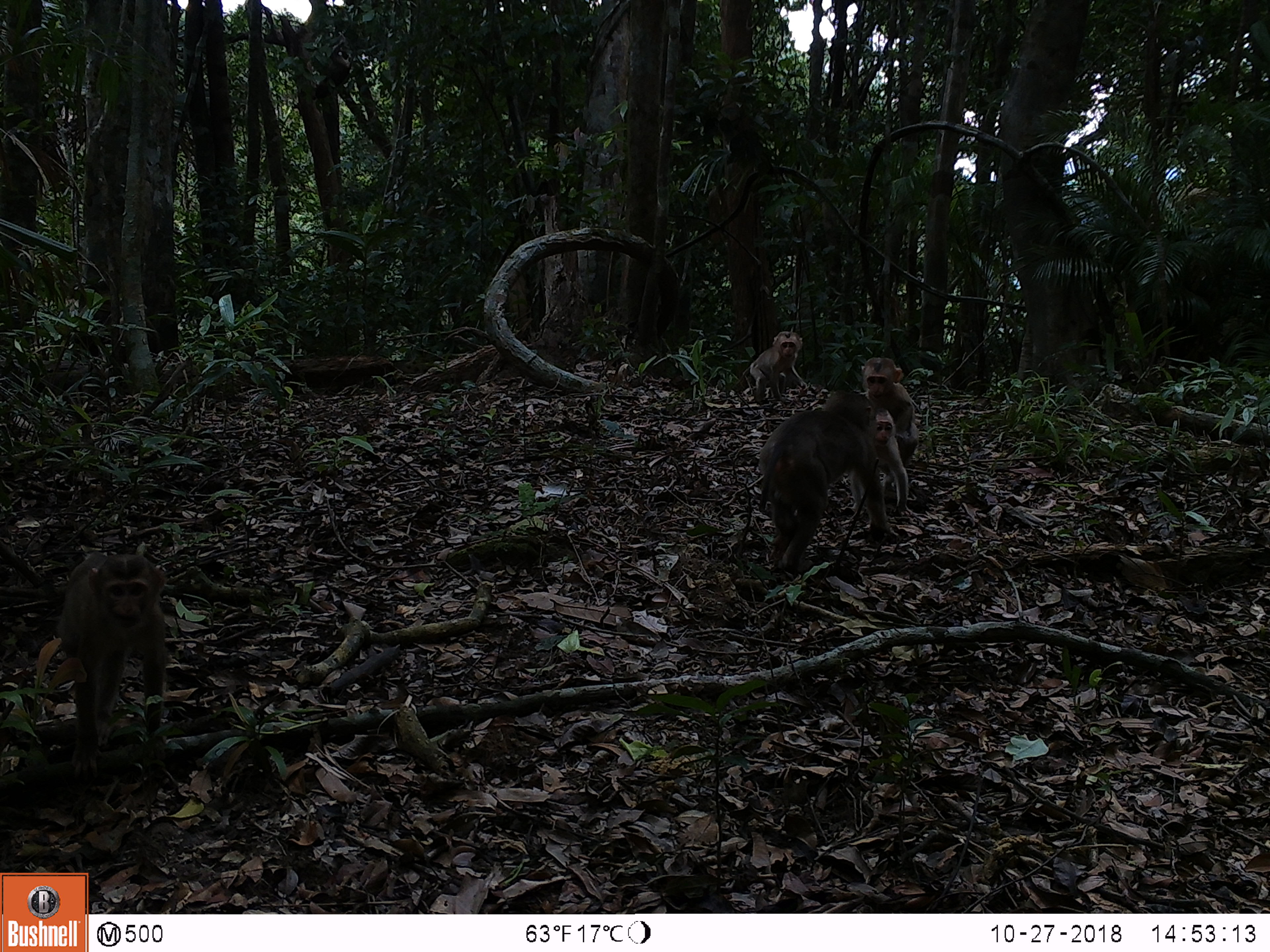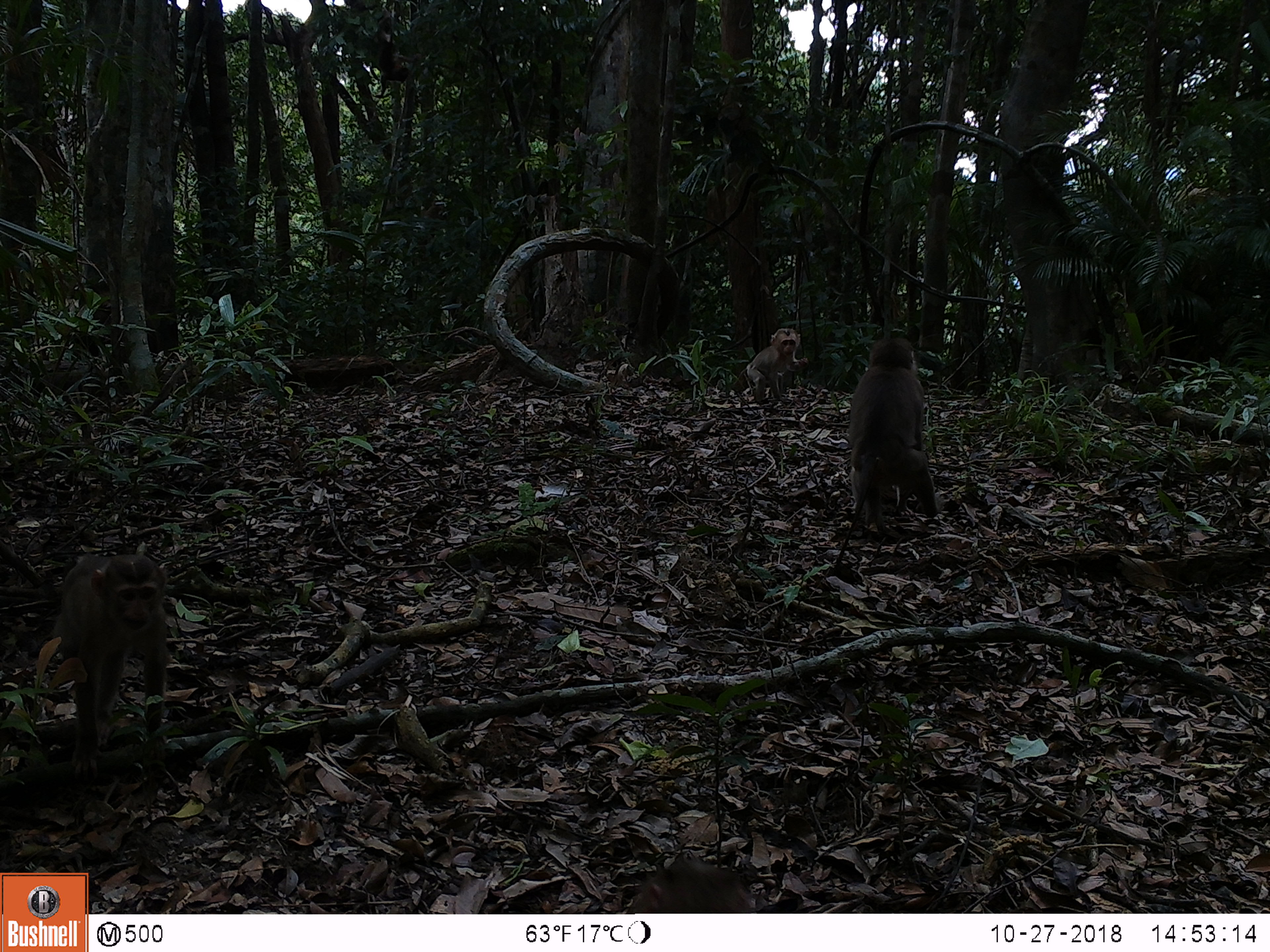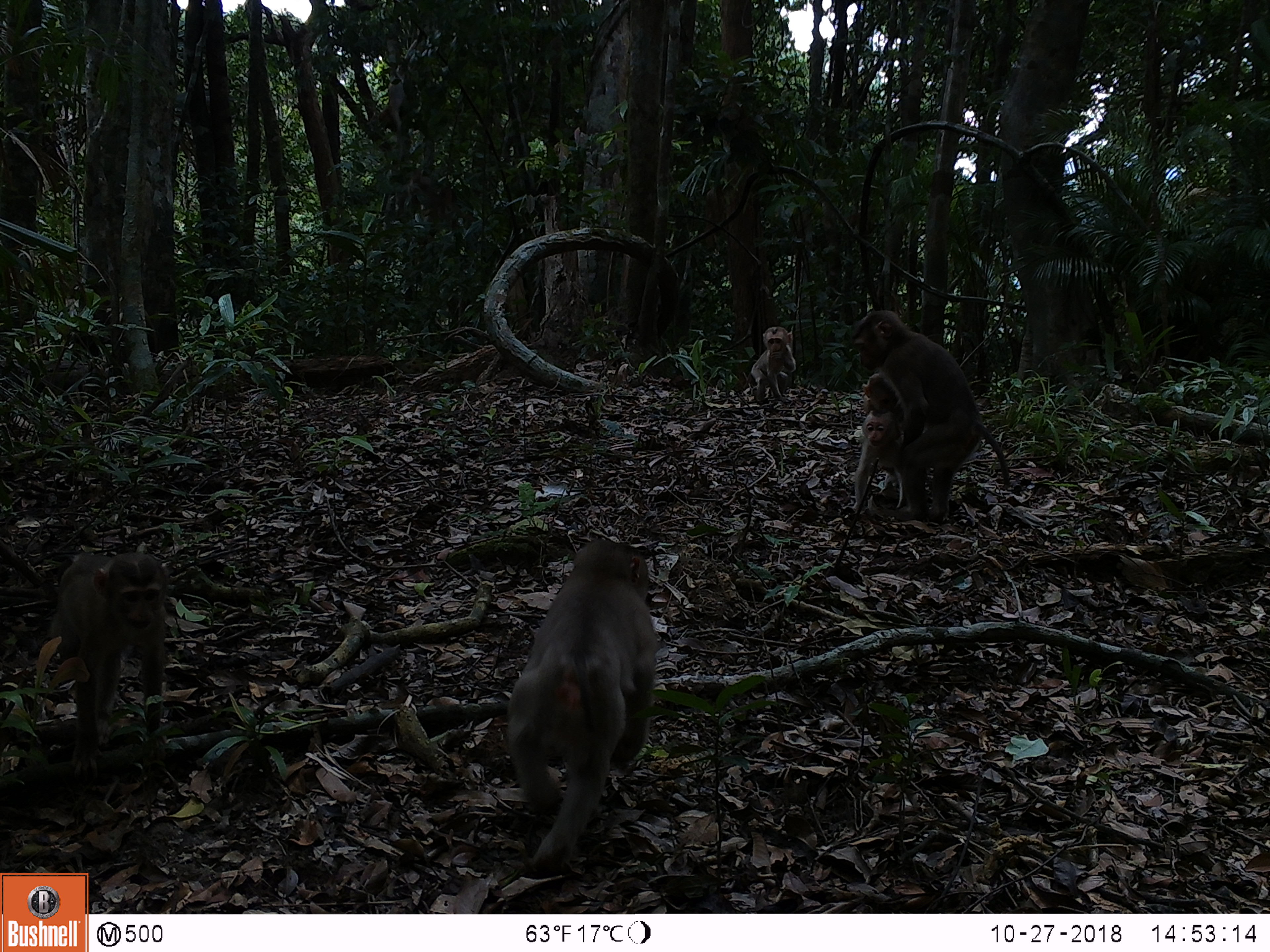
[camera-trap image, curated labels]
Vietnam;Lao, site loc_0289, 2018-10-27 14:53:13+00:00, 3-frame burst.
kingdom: Animalia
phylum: Chordata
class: Mammalia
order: Primates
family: Cercopithecidae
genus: Macaca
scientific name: Macaca nemestrina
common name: pig-tailed macaque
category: pig tailed macaque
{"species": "pig tailed macaque (pig-tailed macaque) (Macaca nemestrina)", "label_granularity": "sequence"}